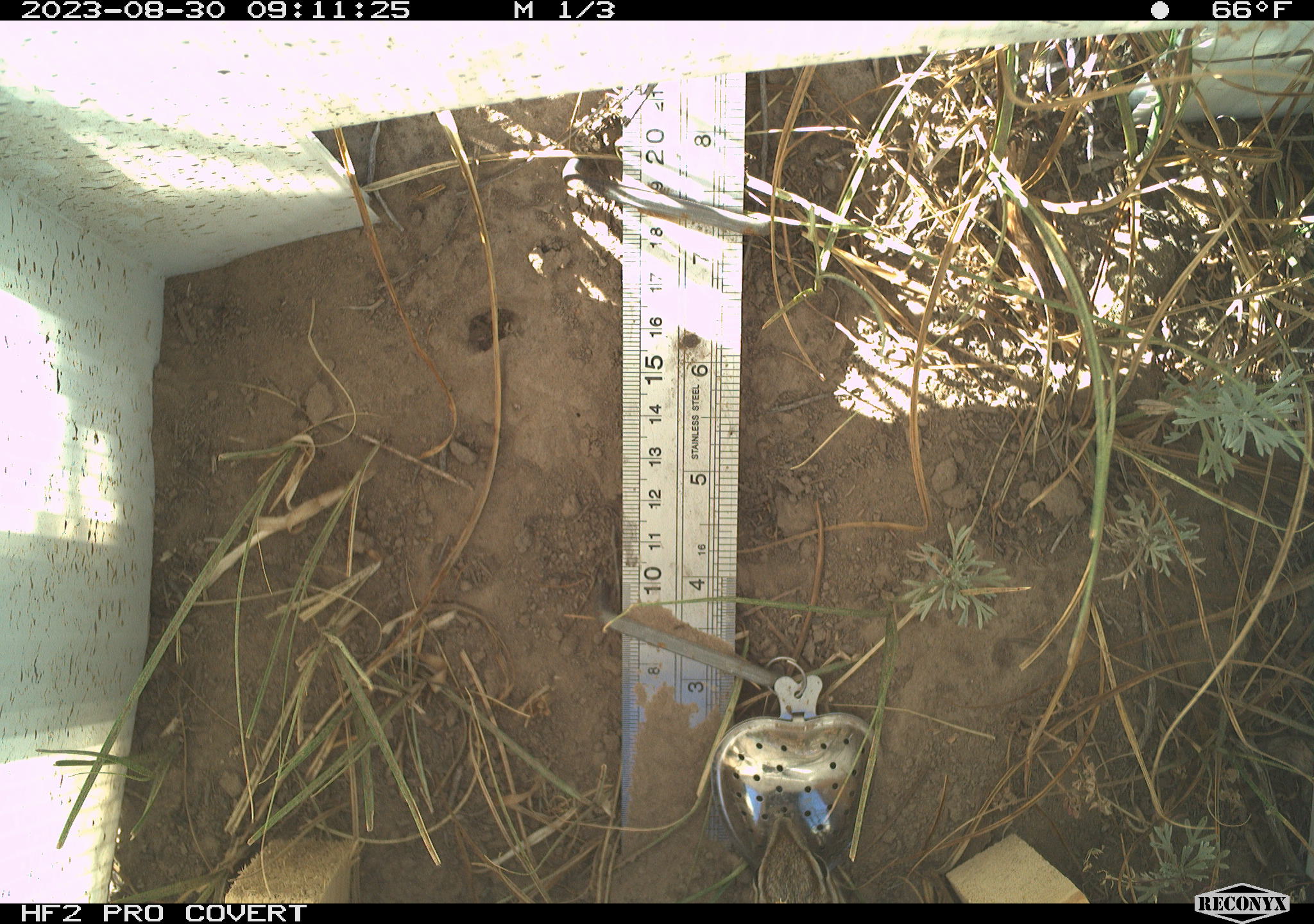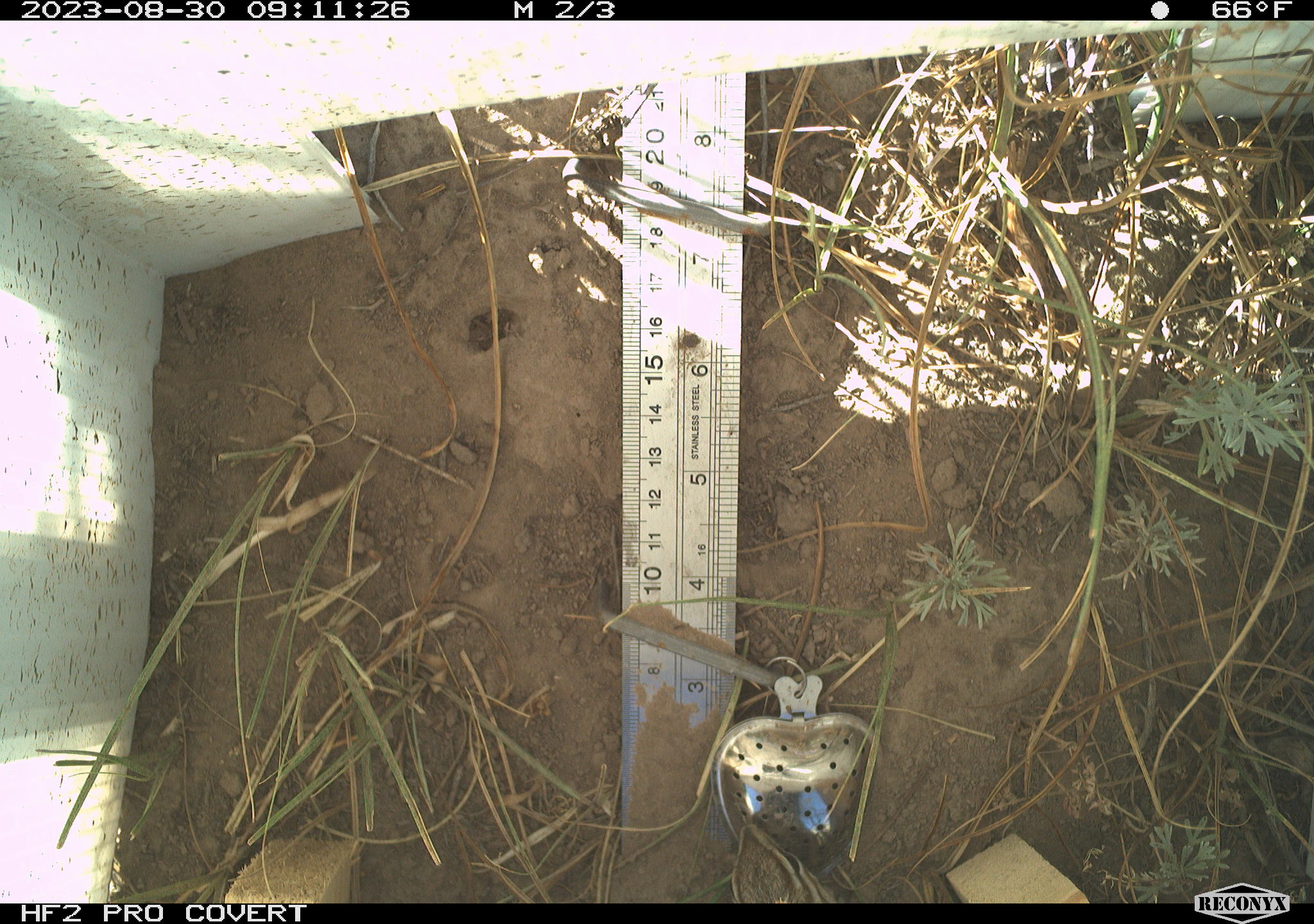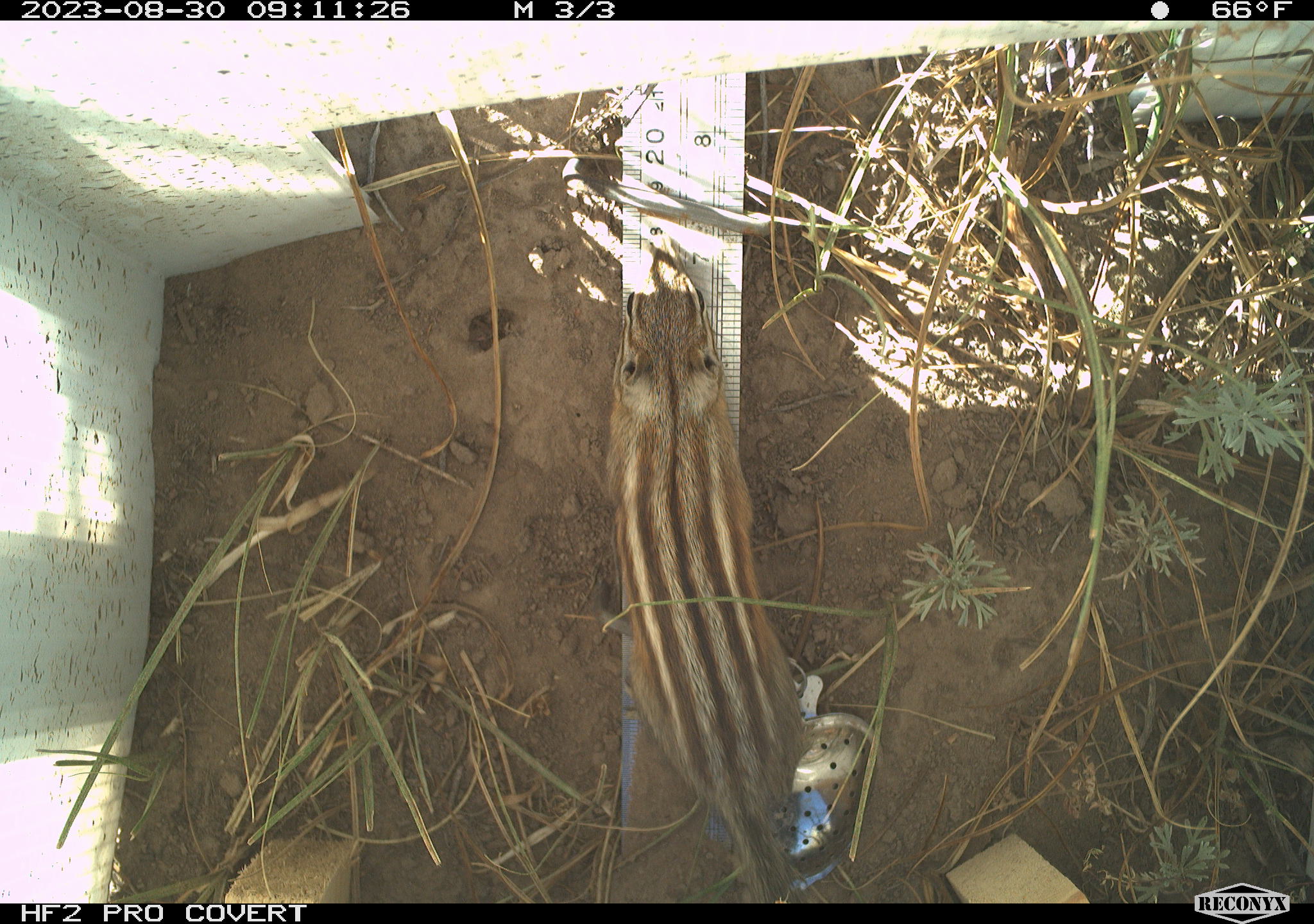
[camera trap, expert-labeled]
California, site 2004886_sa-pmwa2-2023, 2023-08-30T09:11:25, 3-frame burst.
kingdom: Animalia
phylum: Chordata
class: Mammalia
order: Rodentia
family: Sciuridae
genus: Neotamias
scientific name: Neotamias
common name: western chipmunks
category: neotamias species